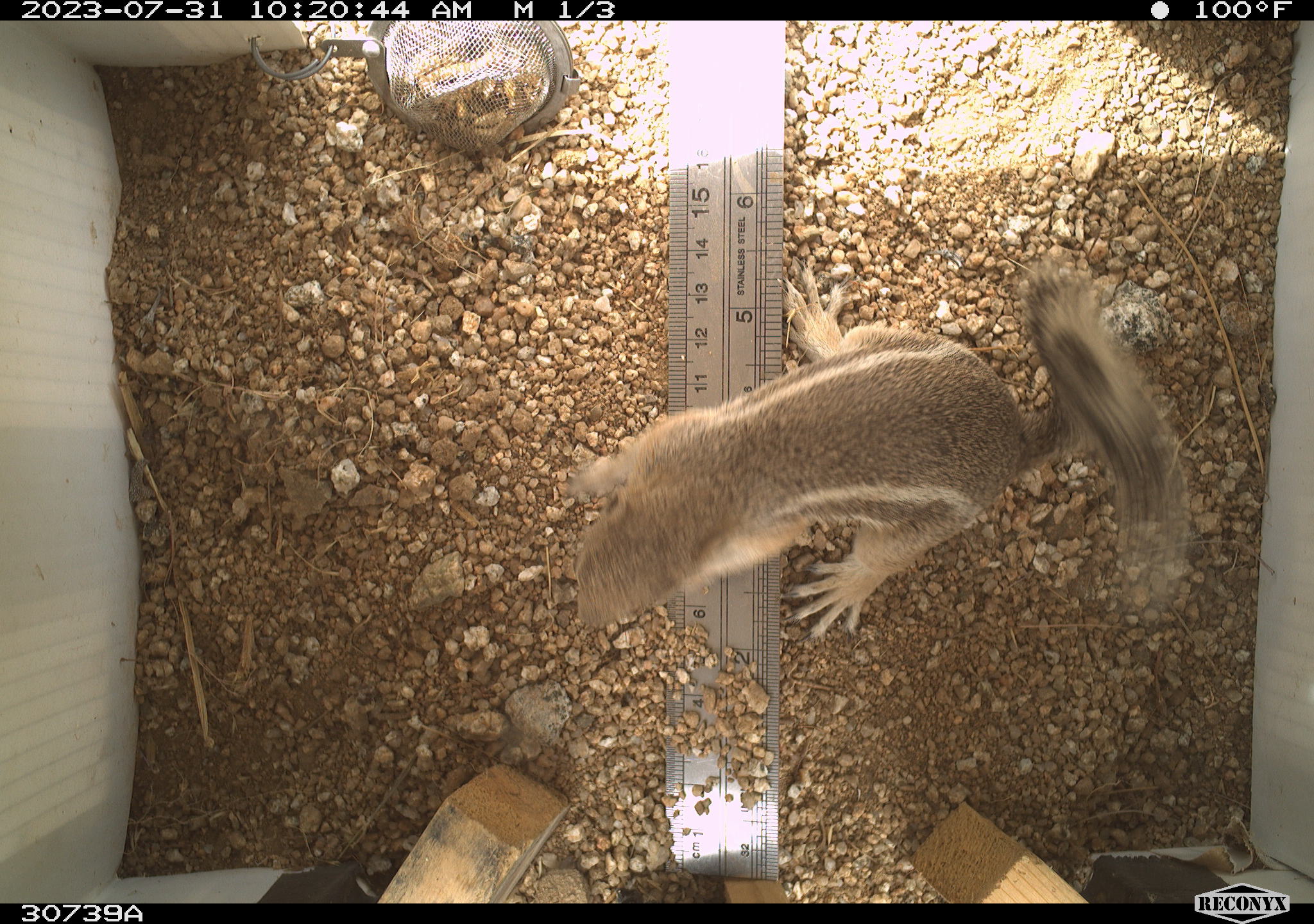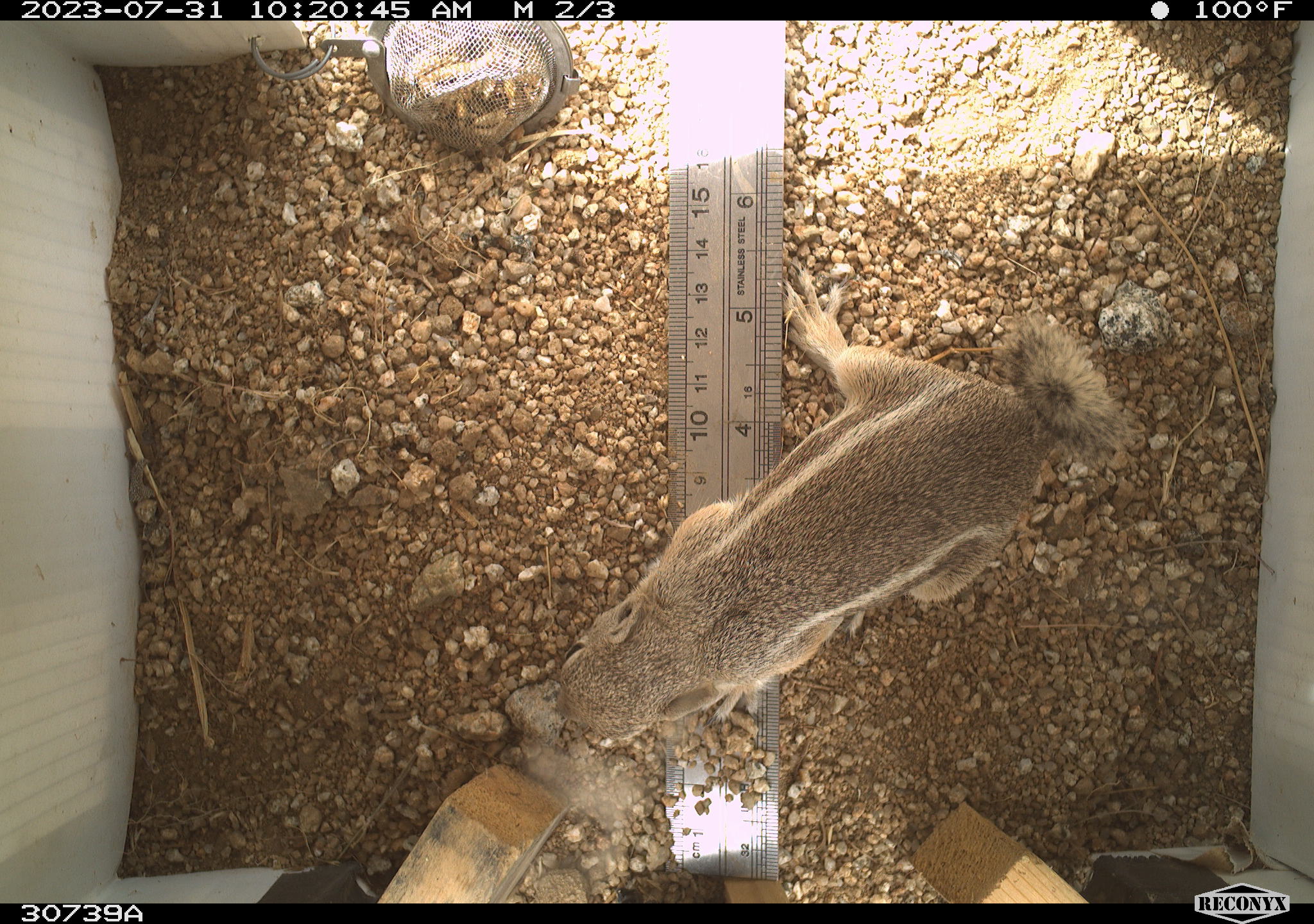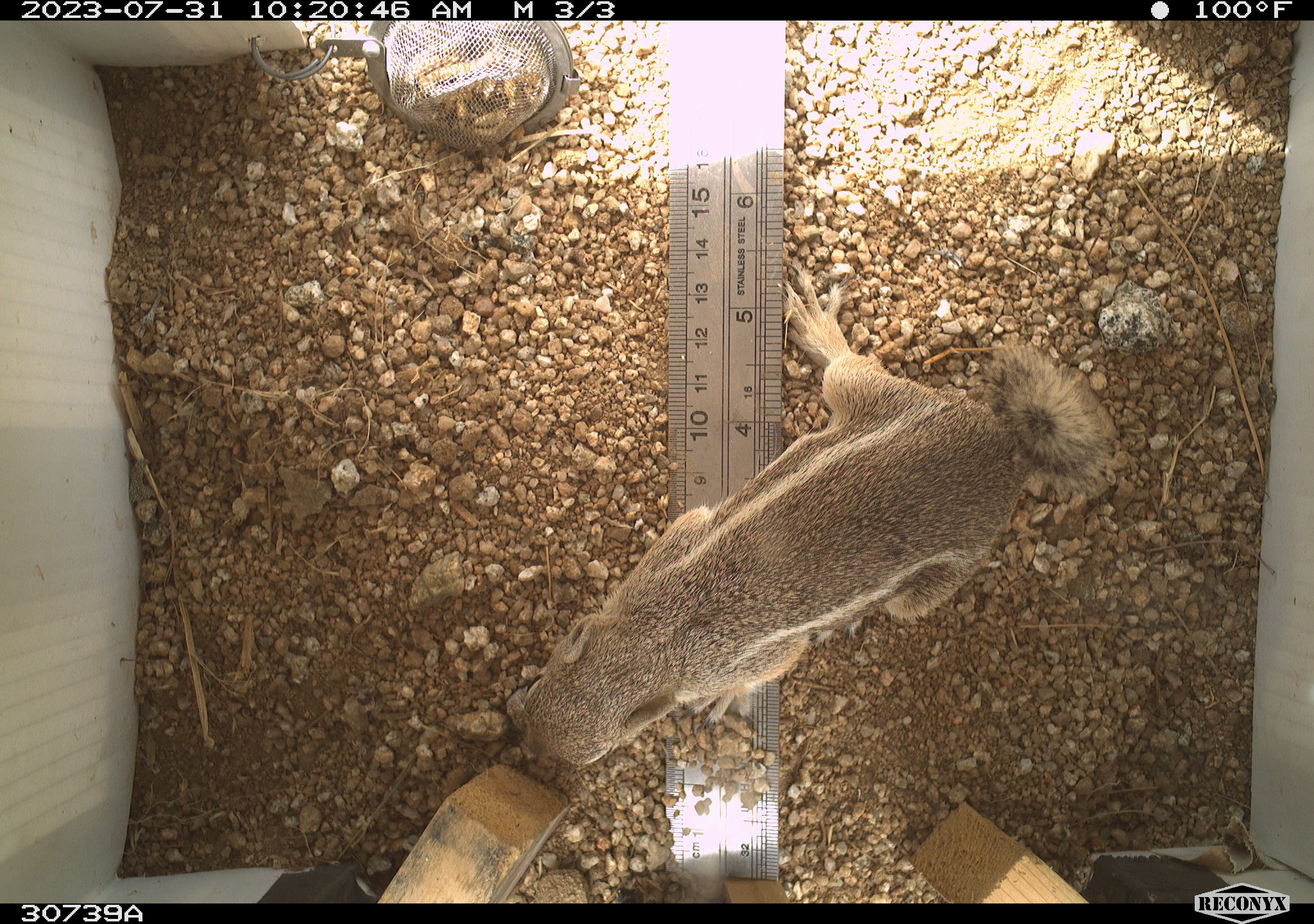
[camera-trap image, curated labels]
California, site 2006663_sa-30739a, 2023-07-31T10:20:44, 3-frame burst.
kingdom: Animalia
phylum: Chordata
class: Mammalia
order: Rodentia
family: Sciuridae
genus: Ammospermophilus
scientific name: Ammospermophilus leucurus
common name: white-tailed antelope squirrel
White-tailed antelope squirrel (Ammospermophilus leucurus).